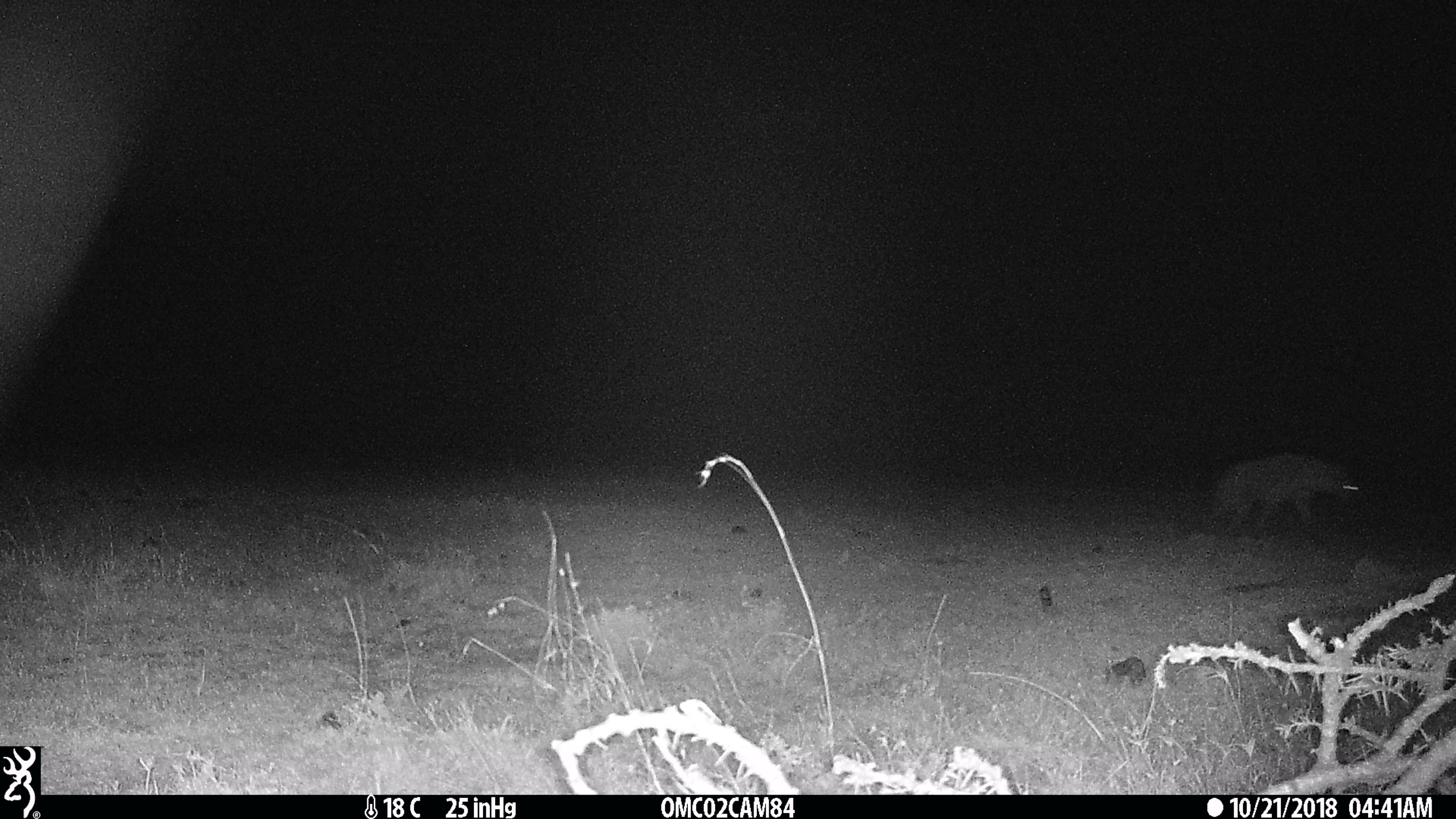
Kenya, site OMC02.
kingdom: Animalia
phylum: Chordata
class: Mammalia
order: Carnivora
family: Hyaenidae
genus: Crocuta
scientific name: Crocuta crocuta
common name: spotted hyena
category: hyena spotted